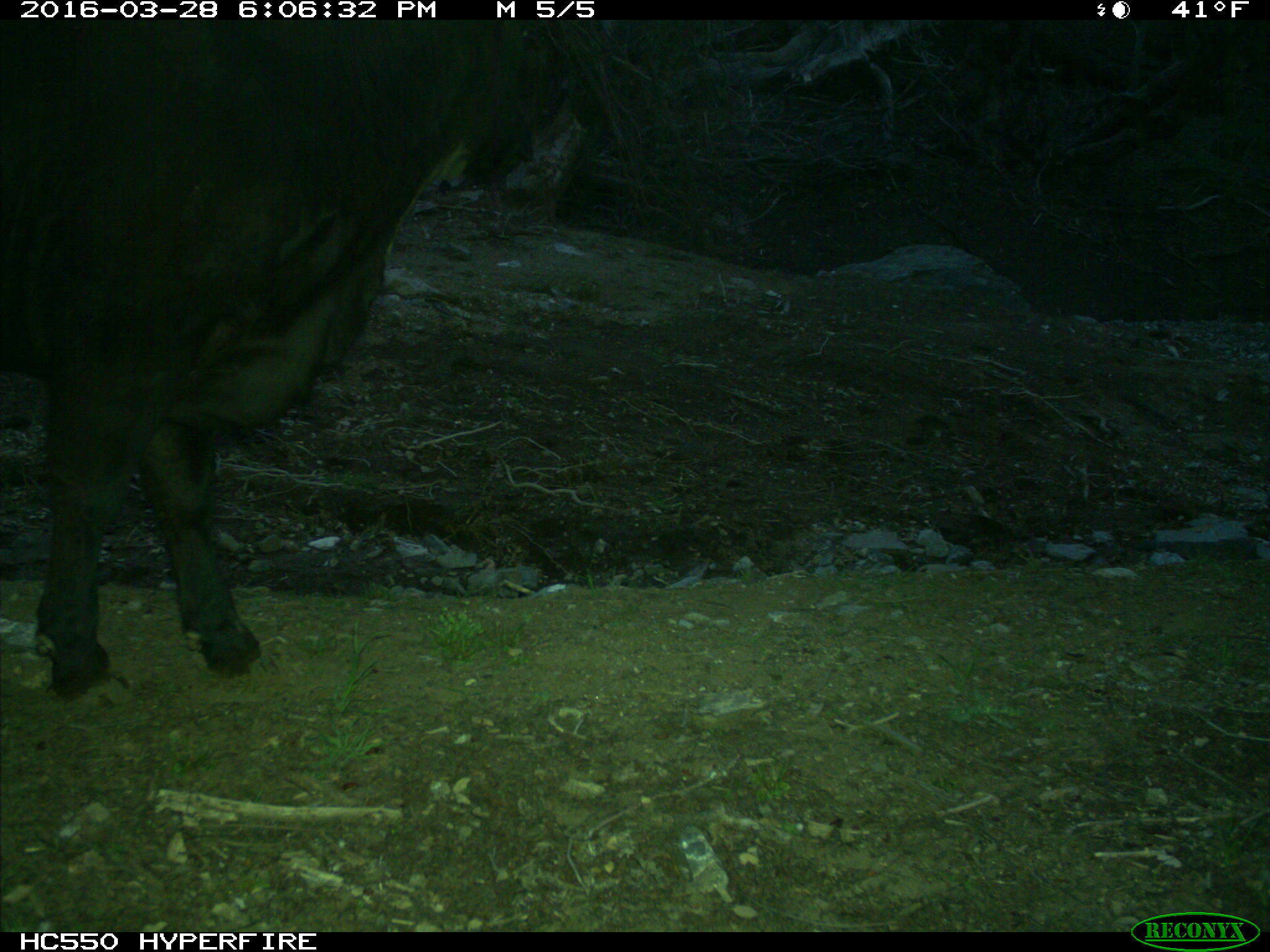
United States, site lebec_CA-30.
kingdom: Animalia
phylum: Chordata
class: Mammalia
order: Artiodactyla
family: Bovidae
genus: Bos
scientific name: Bos taurus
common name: domestic cow